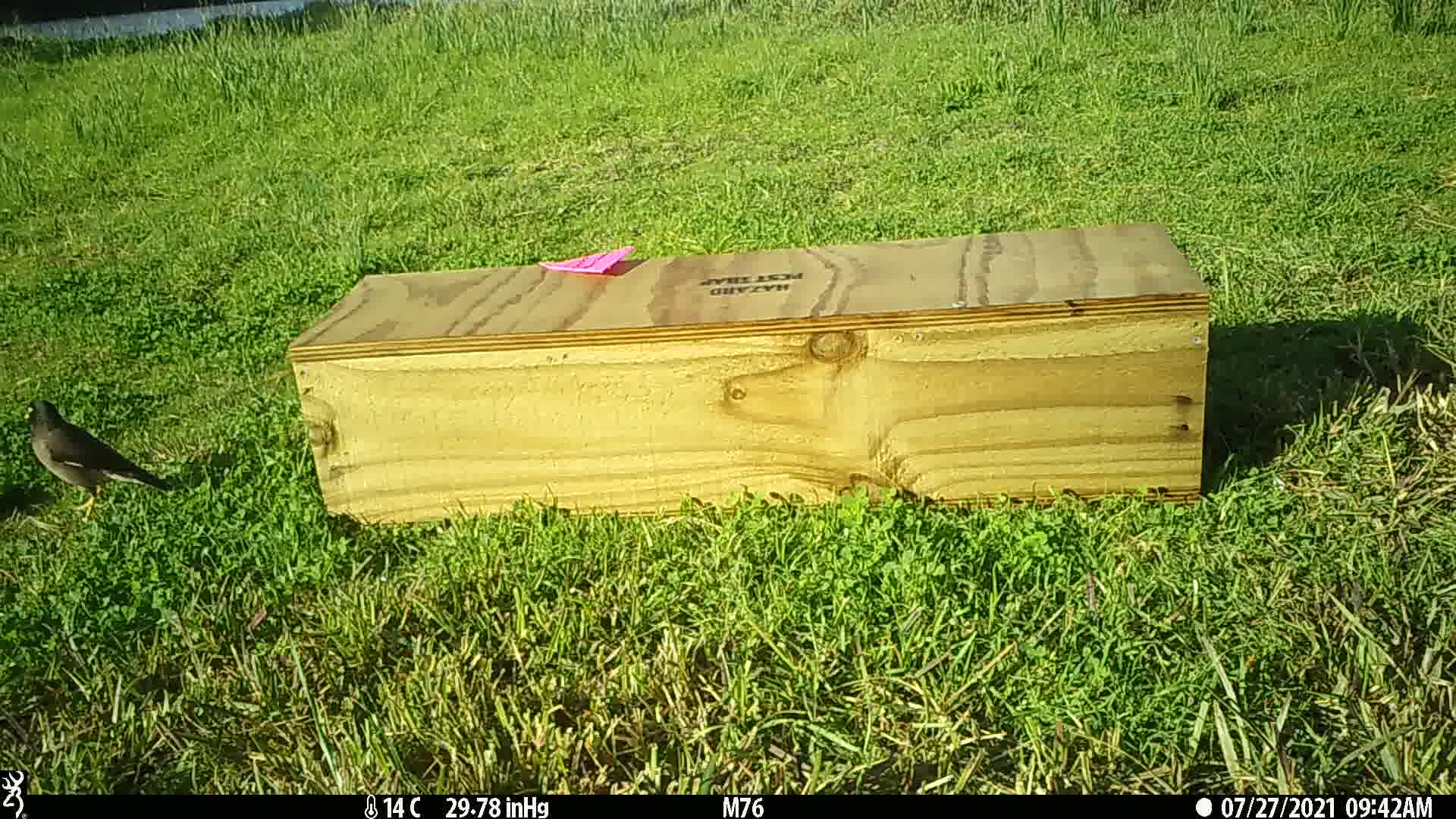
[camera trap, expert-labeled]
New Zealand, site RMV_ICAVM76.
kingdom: Animalia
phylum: Chordata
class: Aves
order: Passeriformes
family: Sturnidae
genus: Acridotheres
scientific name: Acridotheres tristis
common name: common myna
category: myna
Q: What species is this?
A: Myna (common myna) (Acridotheres tristis).